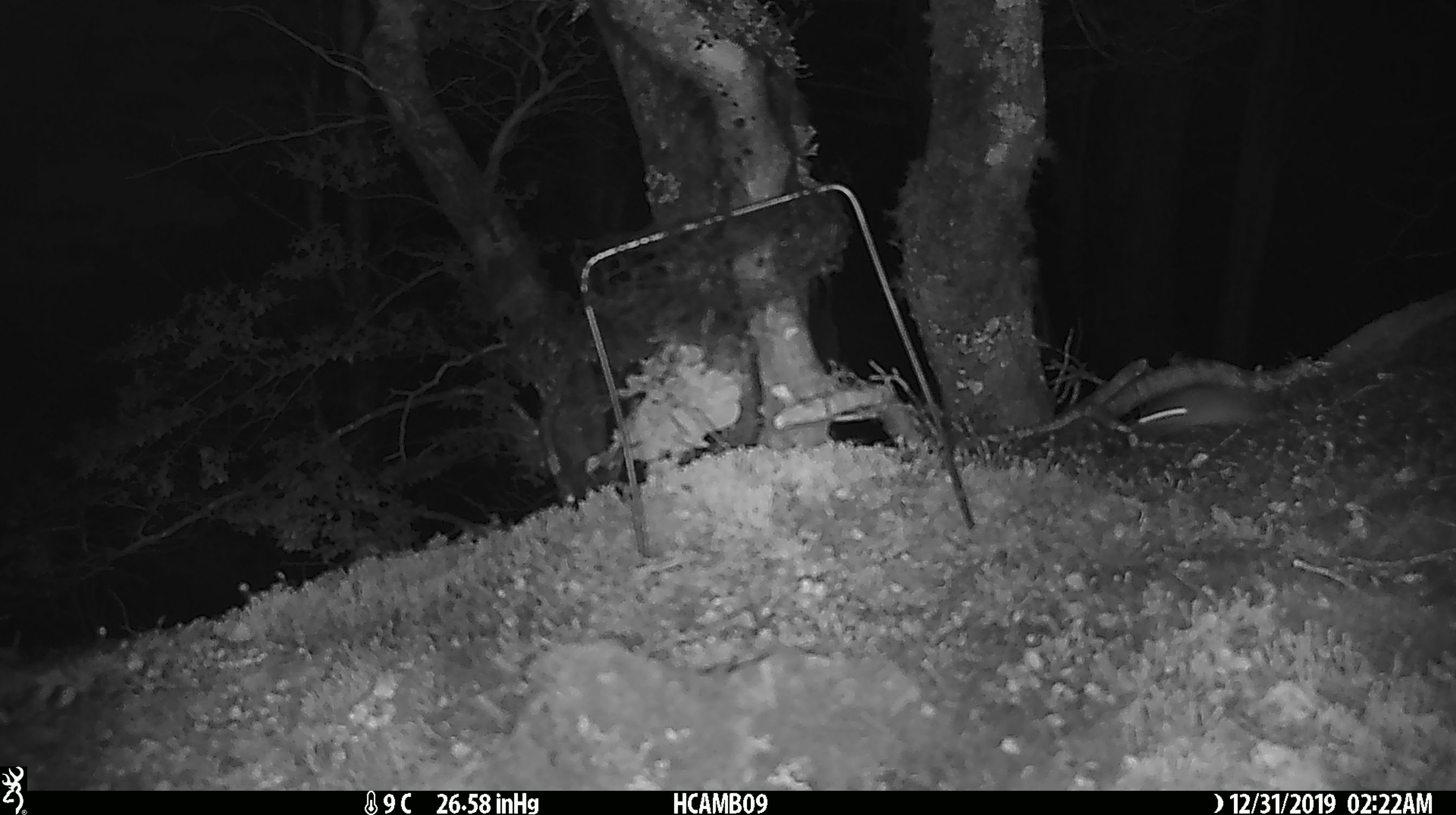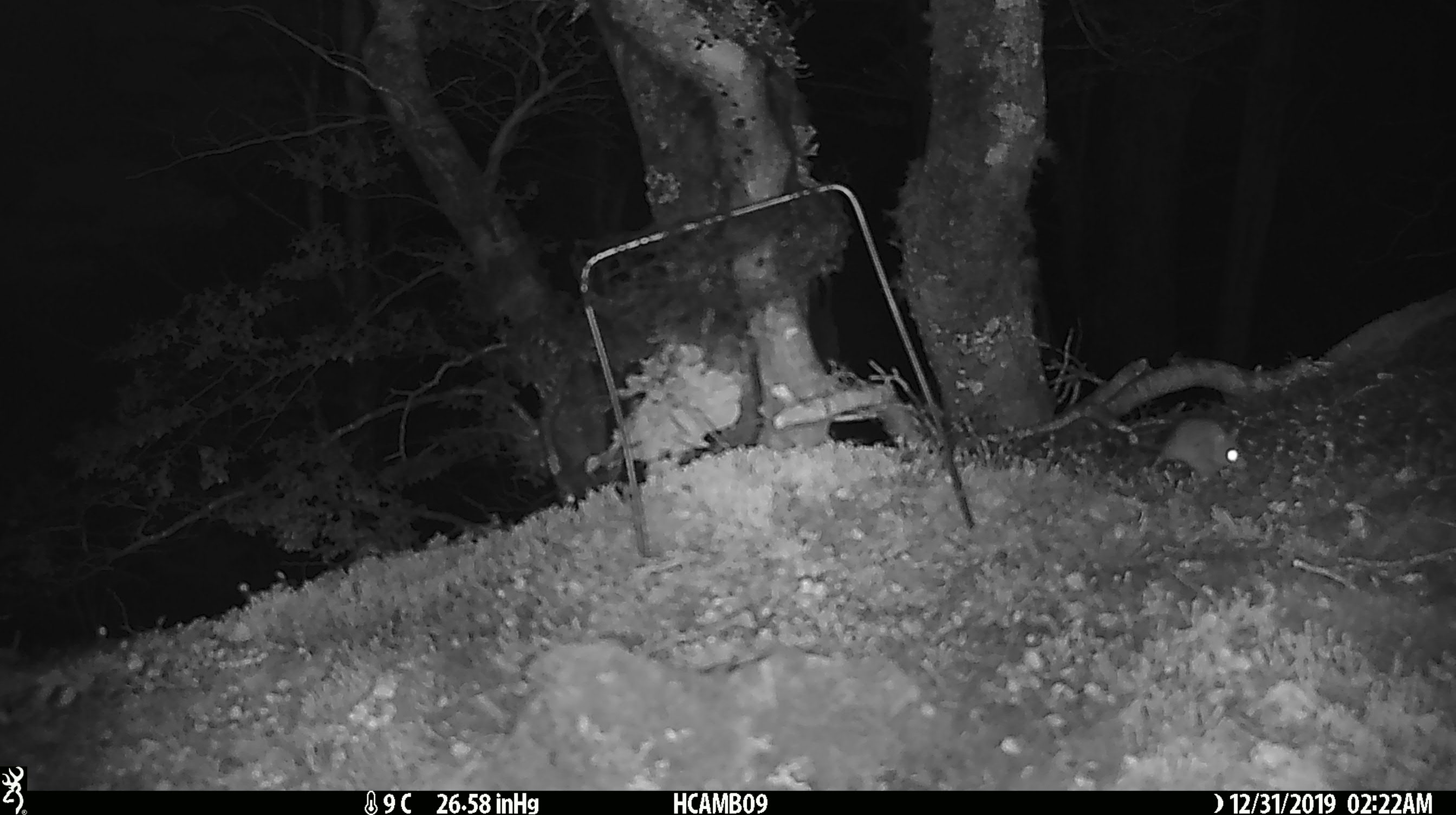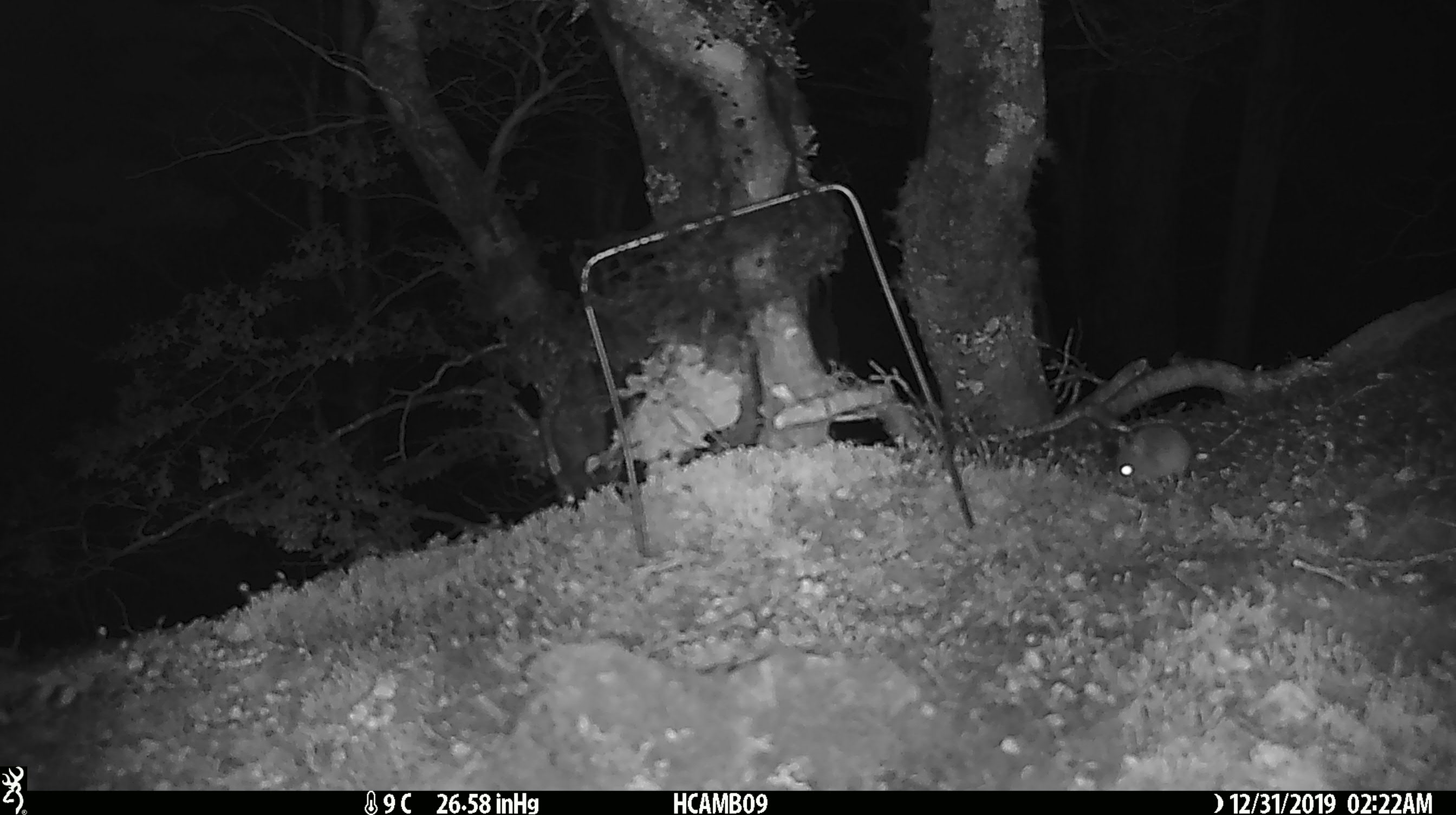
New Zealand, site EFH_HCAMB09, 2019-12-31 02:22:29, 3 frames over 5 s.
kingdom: Animalia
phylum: Chordata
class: Mammalia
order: Rodentia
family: Muridae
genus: Mus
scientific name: Mus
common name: mouse